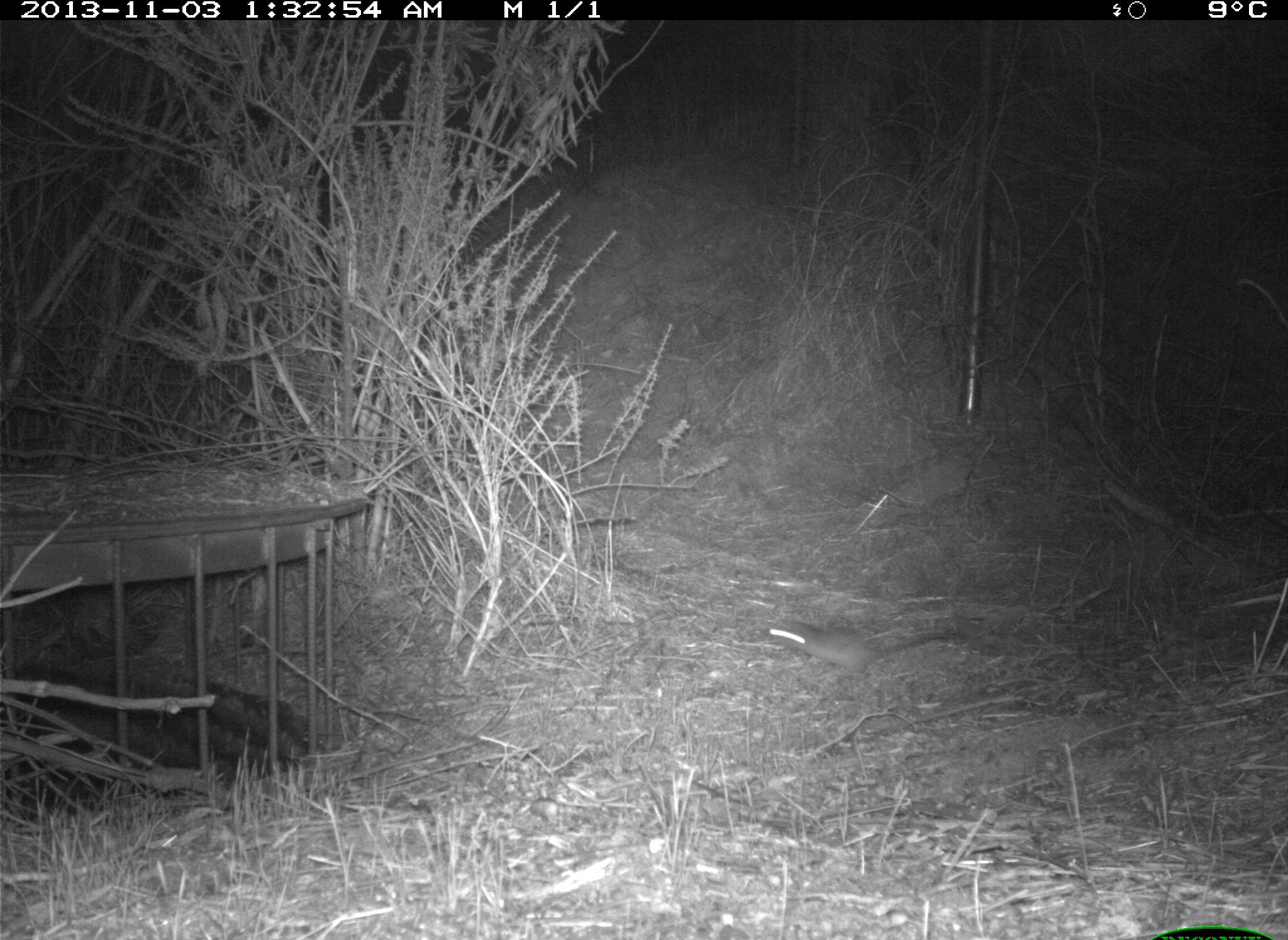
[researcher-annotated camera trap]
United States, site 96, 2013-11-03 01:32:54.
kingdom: Animalia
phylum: Chordata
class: Mammalia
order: Rodentia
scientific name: Rodentia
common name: rodent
Rodent (Rodentia).